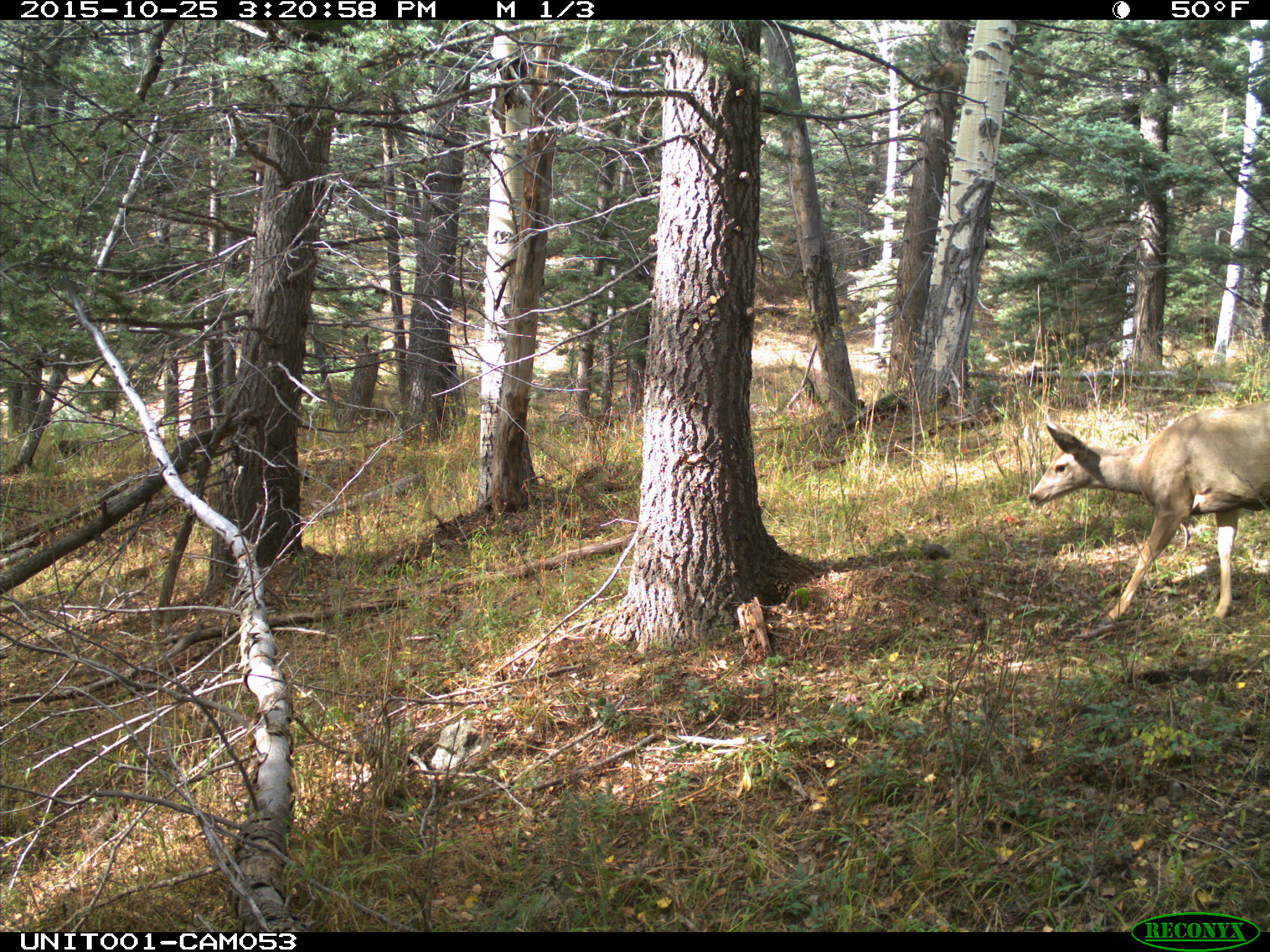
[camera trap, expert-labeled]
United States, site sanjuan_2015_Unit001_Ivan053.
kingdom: Animalia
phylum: Chordata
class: Mammalia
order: Artiodactyla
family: Cervidae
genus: Odocoileus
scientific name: Odocoileus hemionus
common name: mule deer